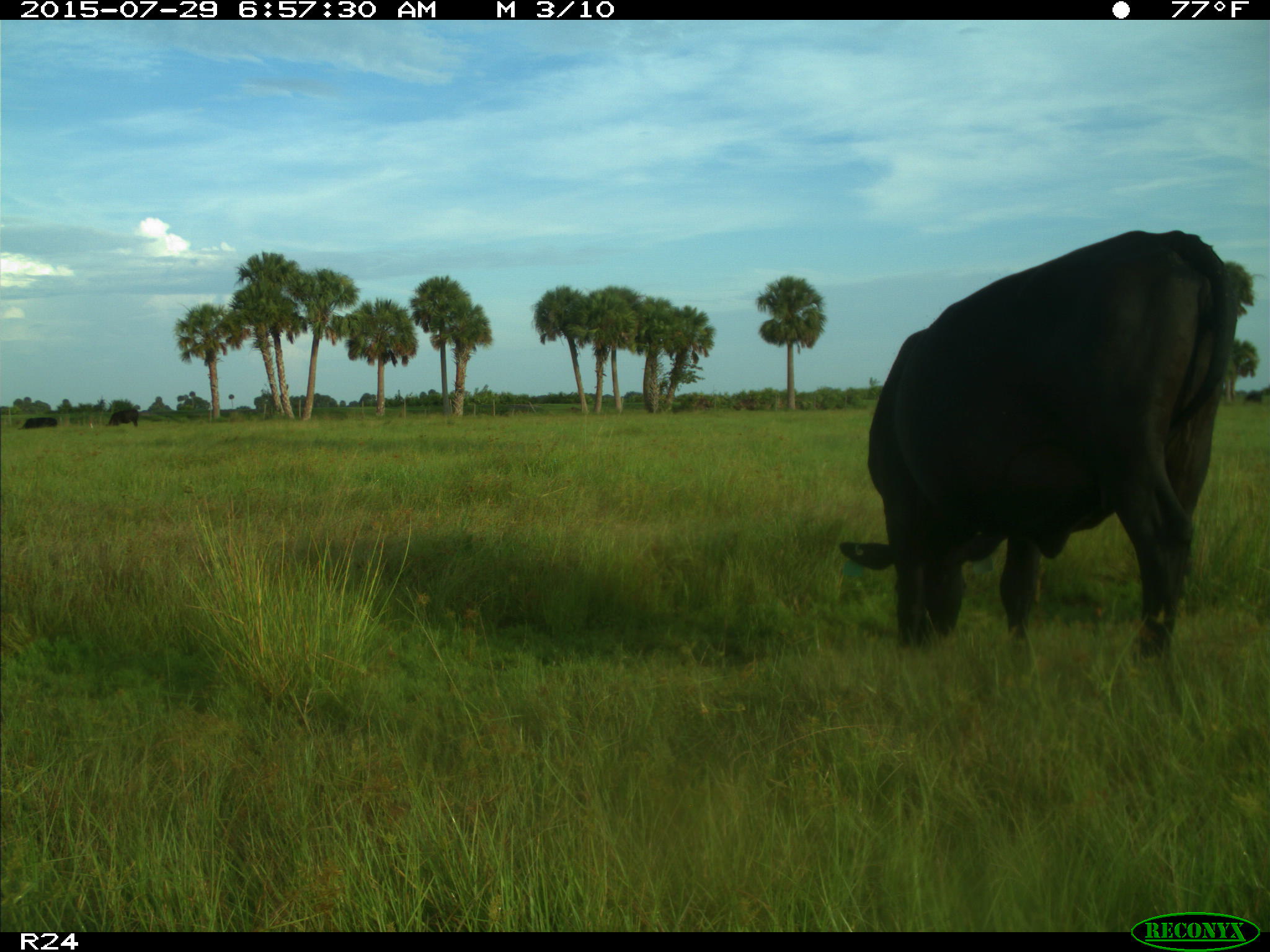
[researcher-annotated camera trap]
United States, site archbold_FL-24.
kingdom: Animalia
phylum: Chordata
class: Mammalia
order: Artiodactyla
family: Bovidae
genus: Bos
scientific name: Bos taurus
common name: domestic cow